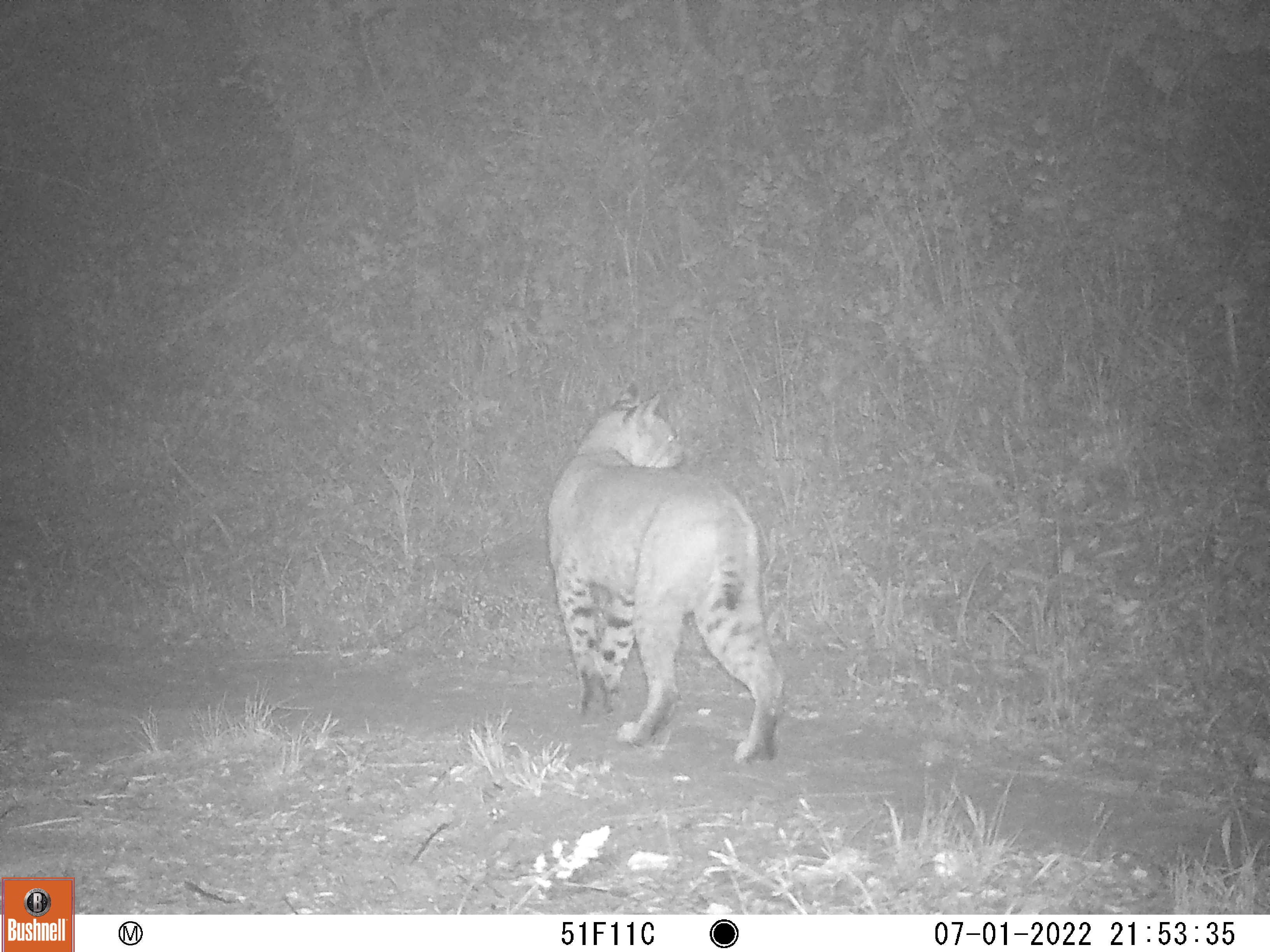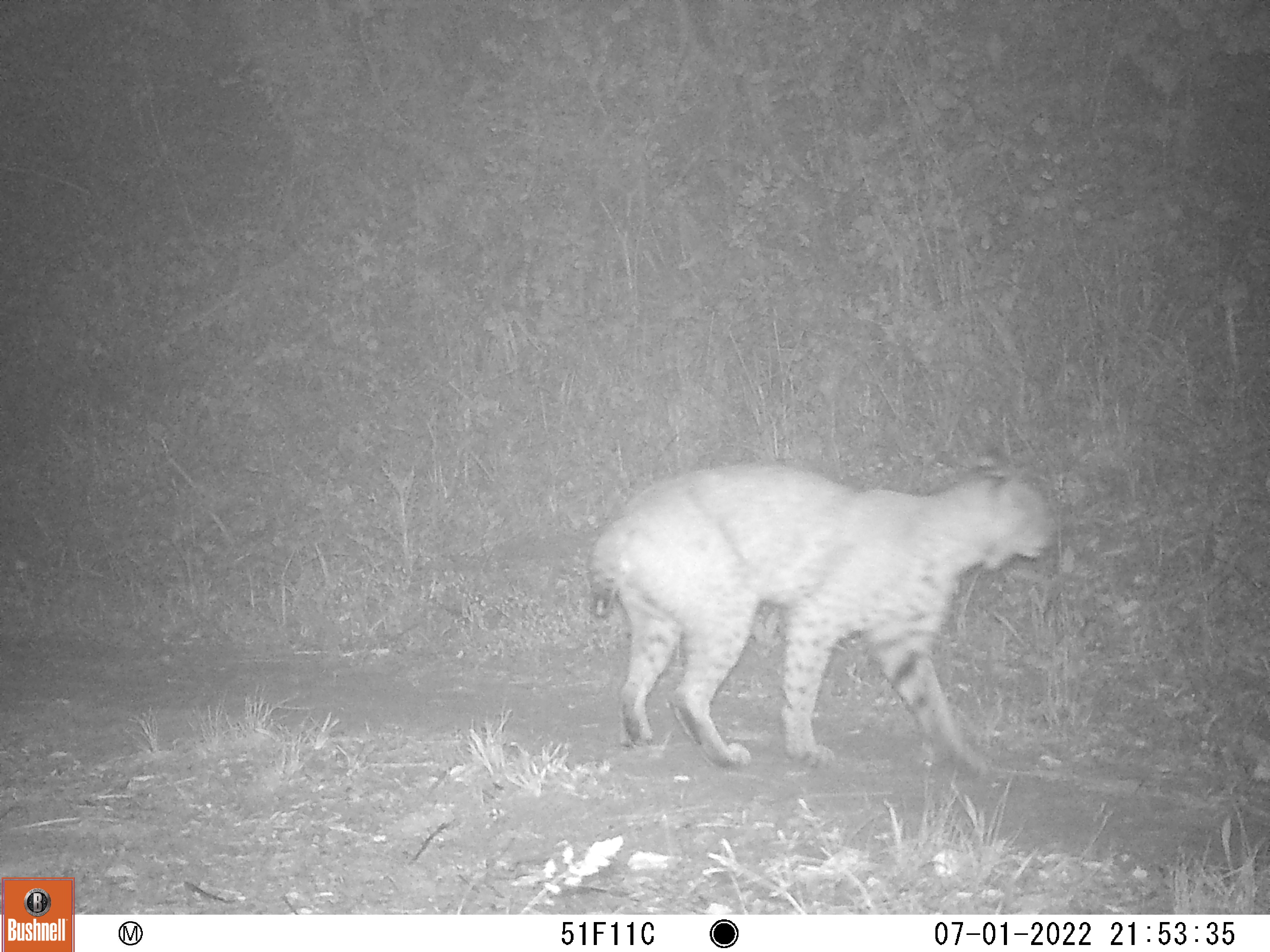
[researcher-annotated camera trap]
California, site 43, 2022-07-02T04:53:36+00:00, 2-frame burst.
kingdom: Animalia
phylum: Chordata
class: Mammalia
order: Carnivora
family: Felidae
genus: Lynx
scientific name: Lynx rufus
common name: bobcat